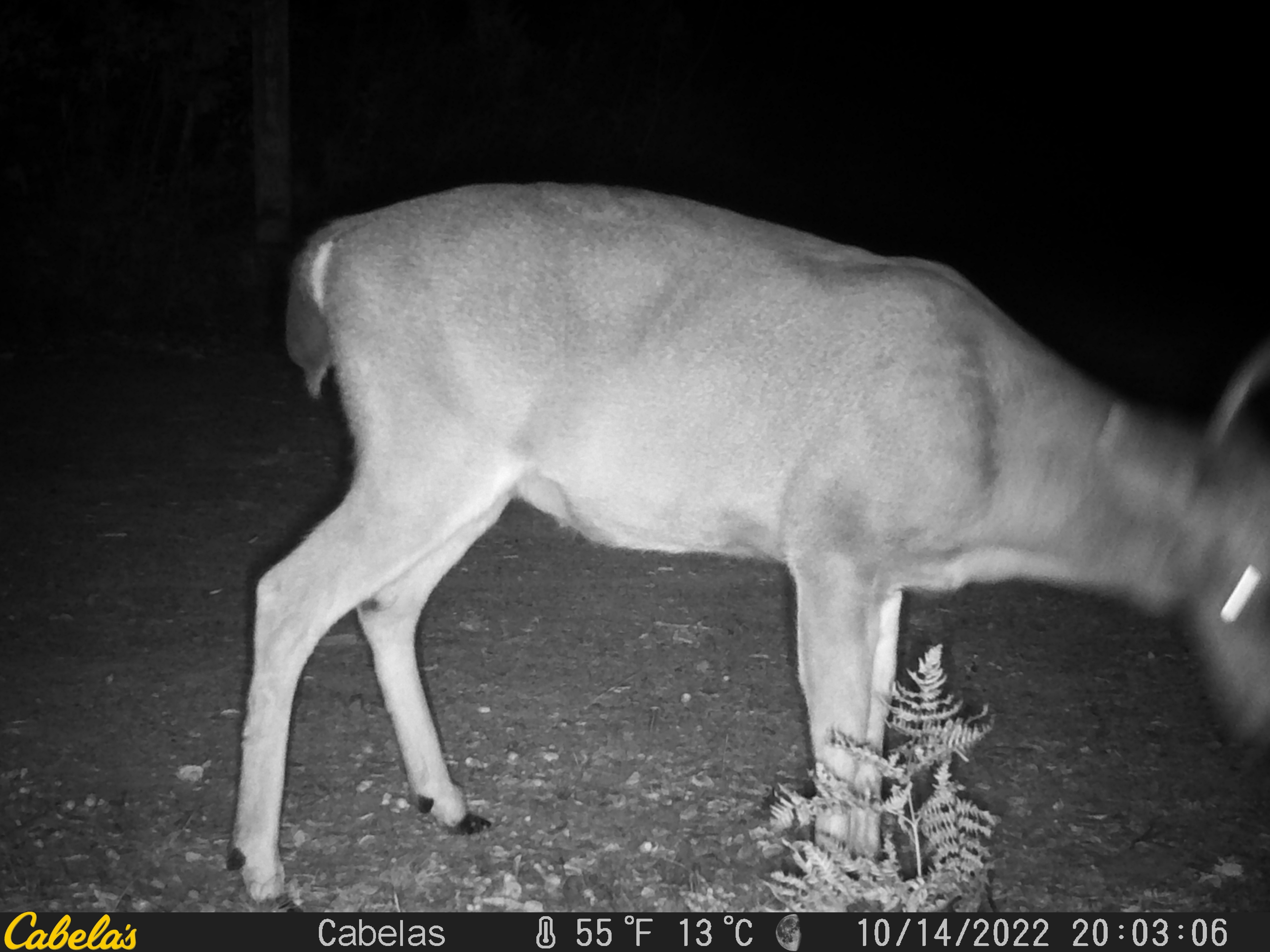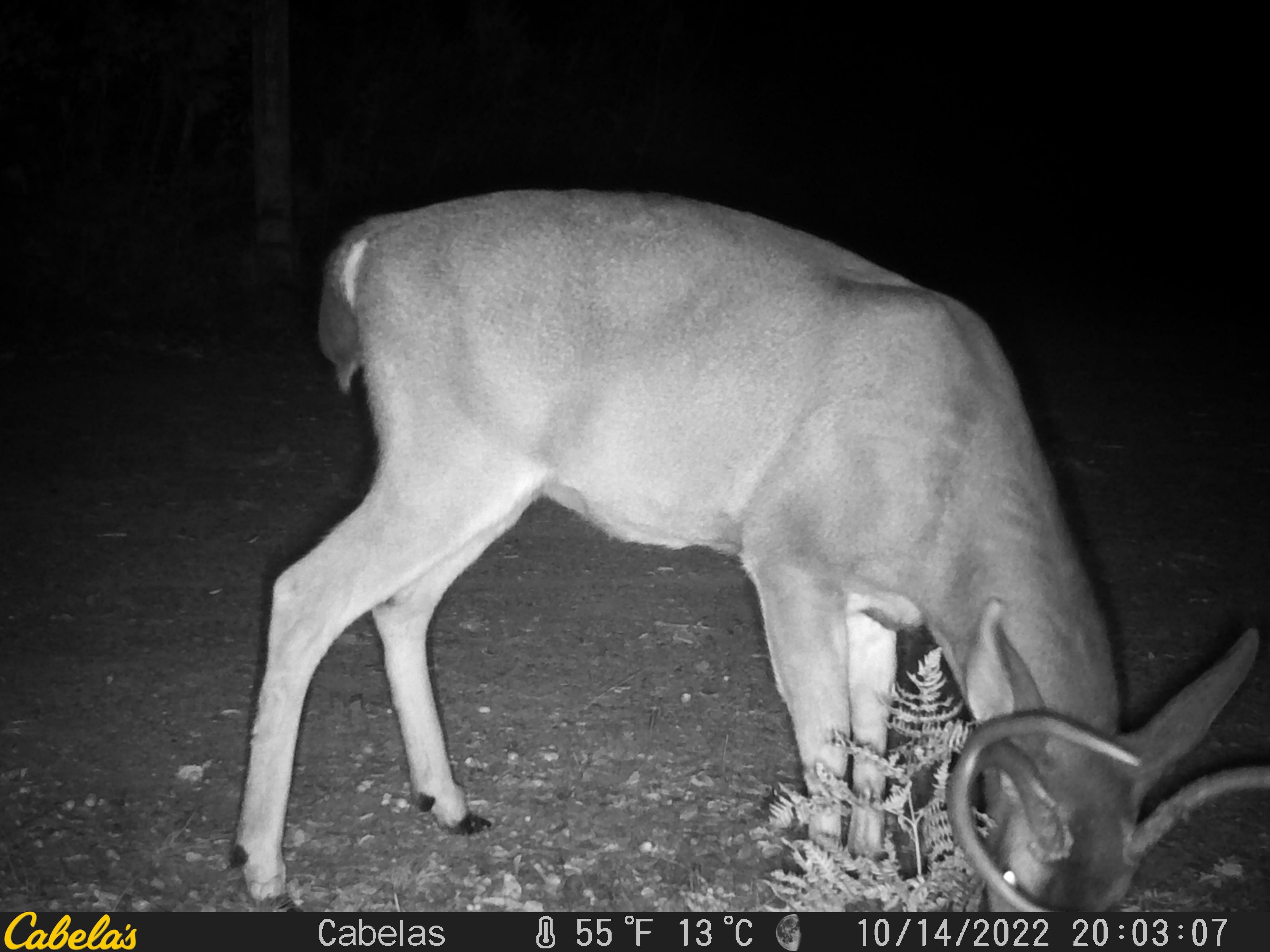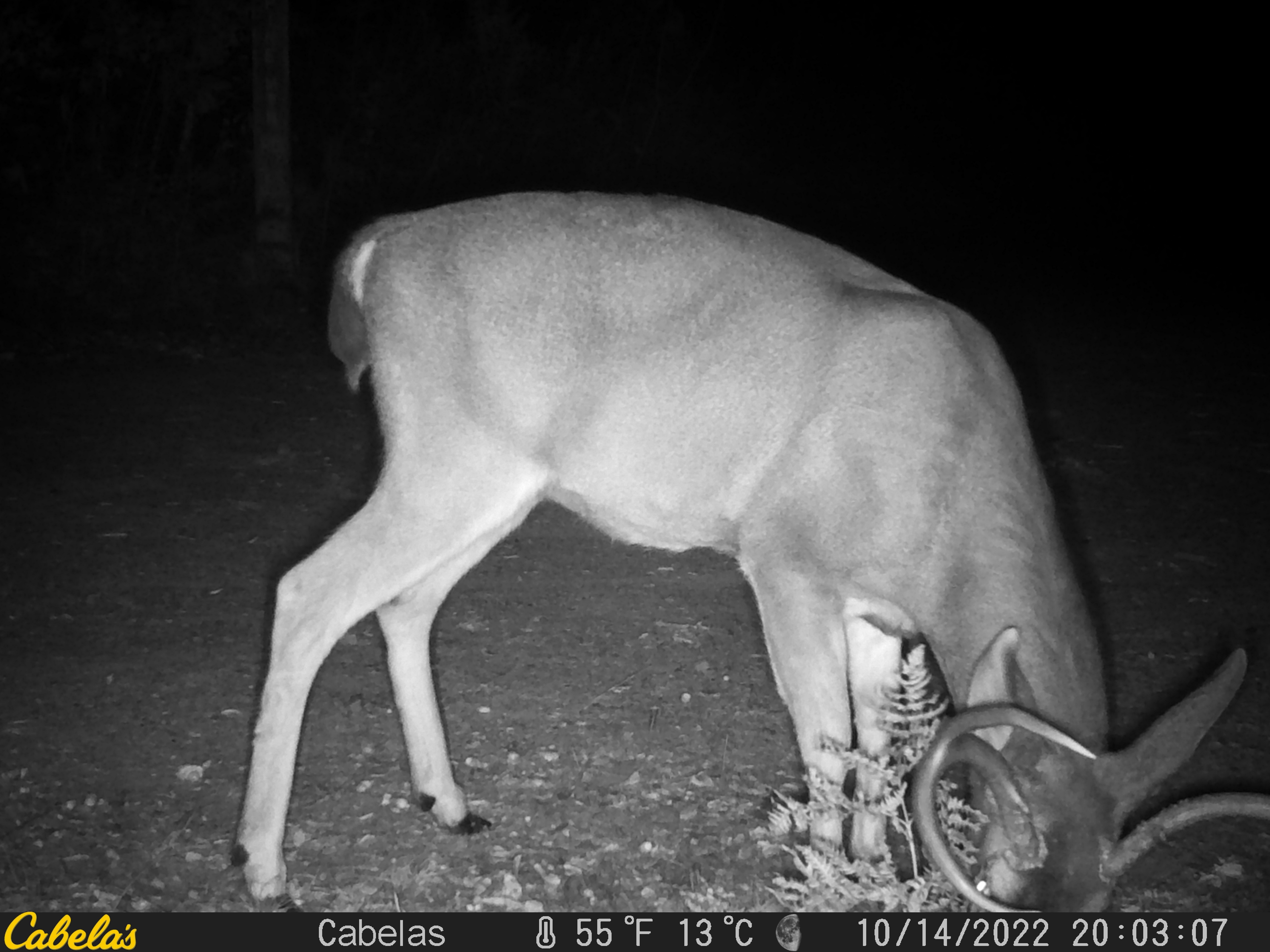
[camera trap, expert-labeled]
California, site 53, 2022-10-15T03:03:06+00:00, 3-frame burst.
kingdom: Animalia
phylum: Chordata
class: Mammalia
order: Artiodactyla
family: Cervidae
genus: Odocoileus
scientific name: Odocoileus hemionus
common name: mule deer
Mule deer (Odocoileus hemionus).